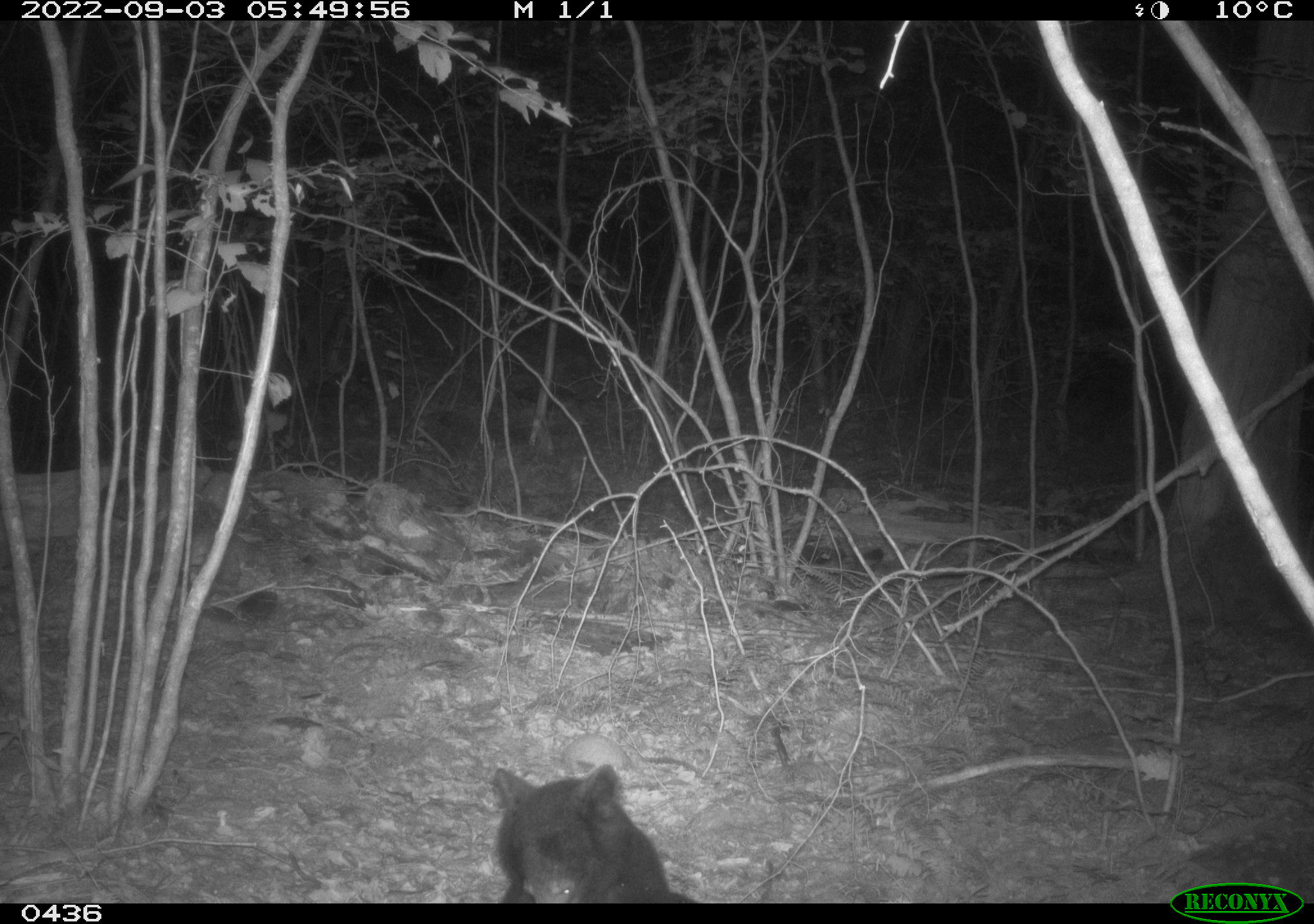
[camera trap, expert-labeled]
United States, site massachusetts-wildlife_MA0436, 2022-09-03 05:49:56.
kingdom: Animalia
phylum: Chordata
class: Mammalia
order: Carnivora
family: Ursidae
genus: Ursus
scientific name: Ursus americanus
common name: black bear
Black bear (Ursus americanus).